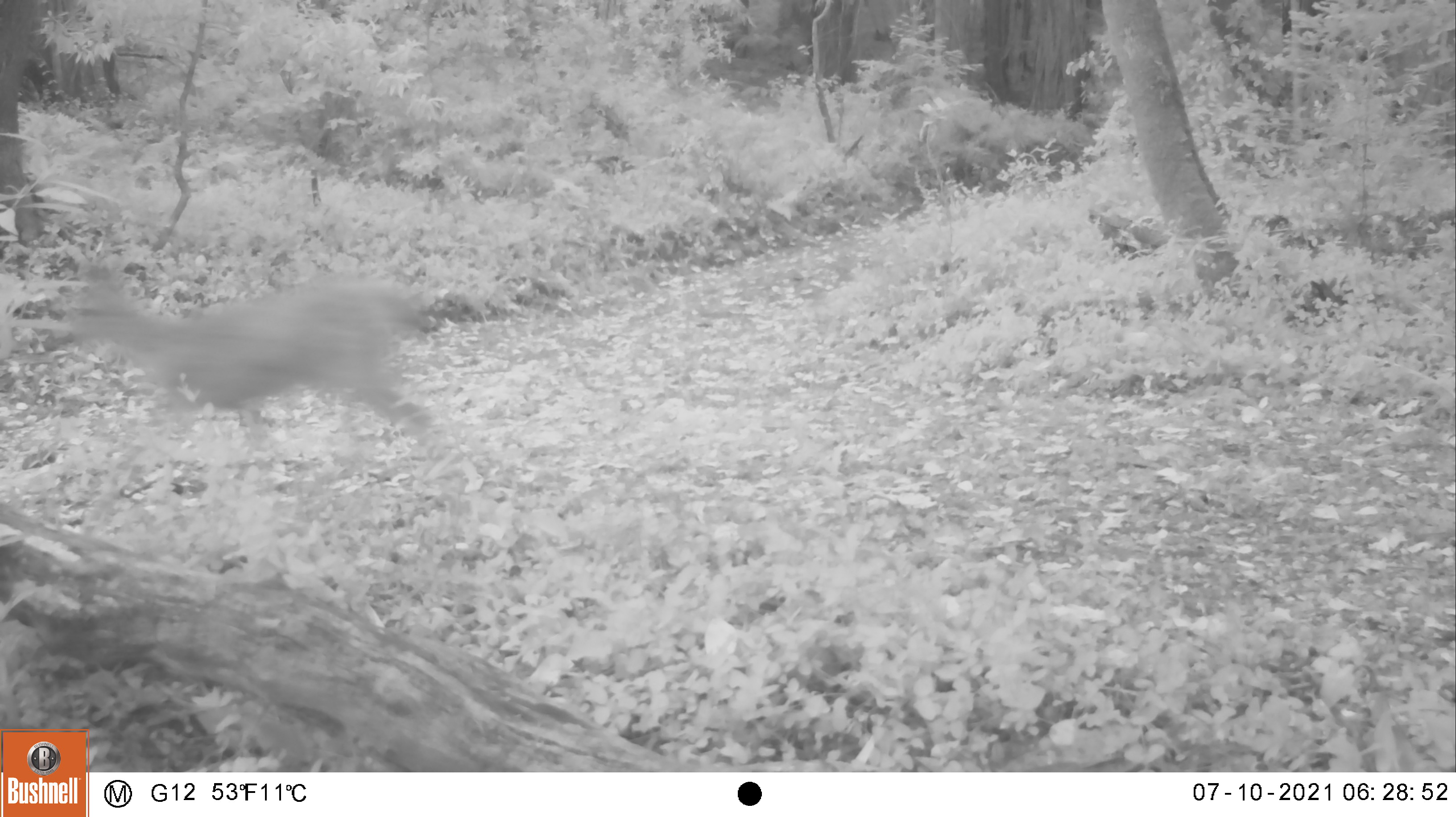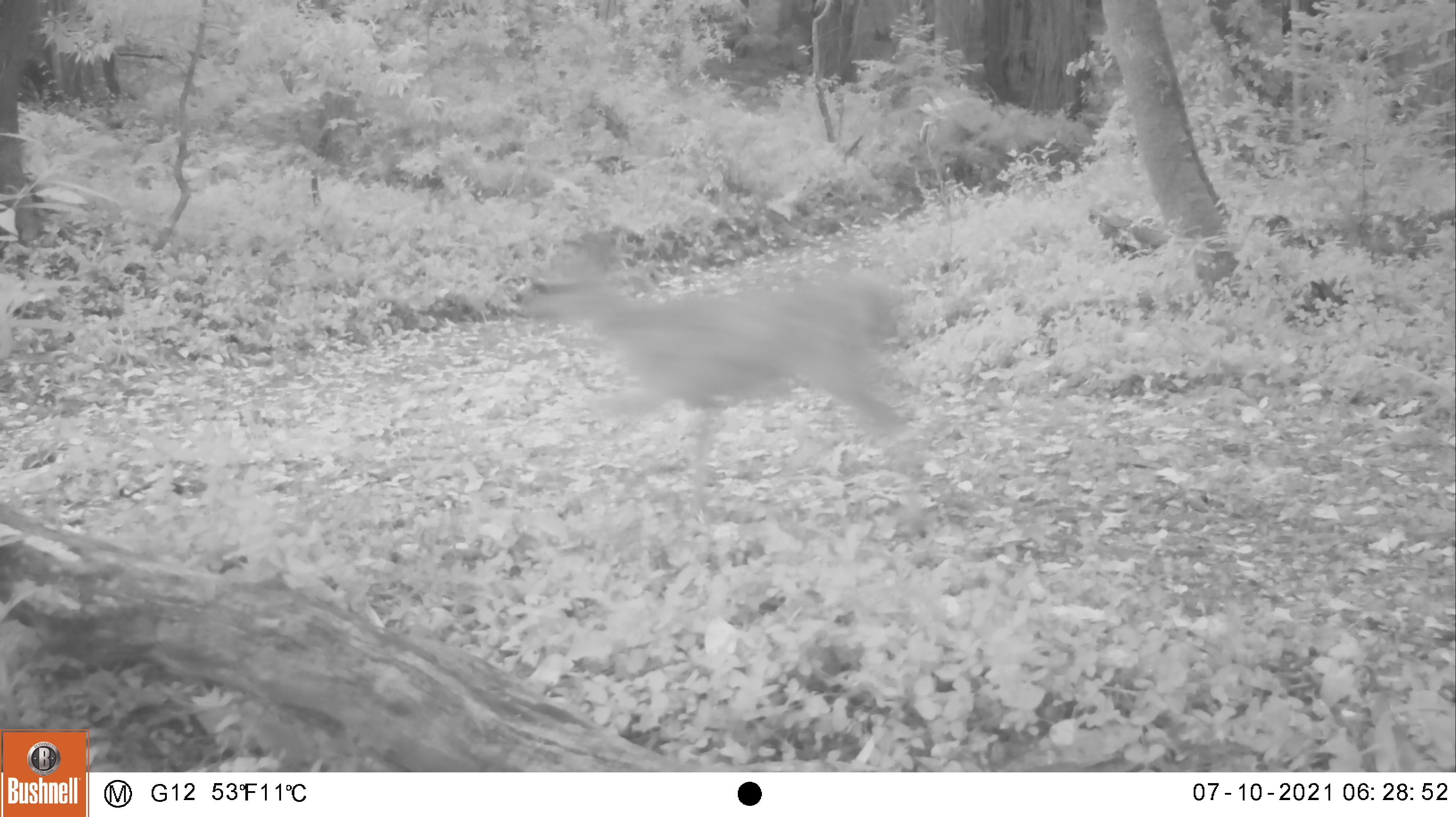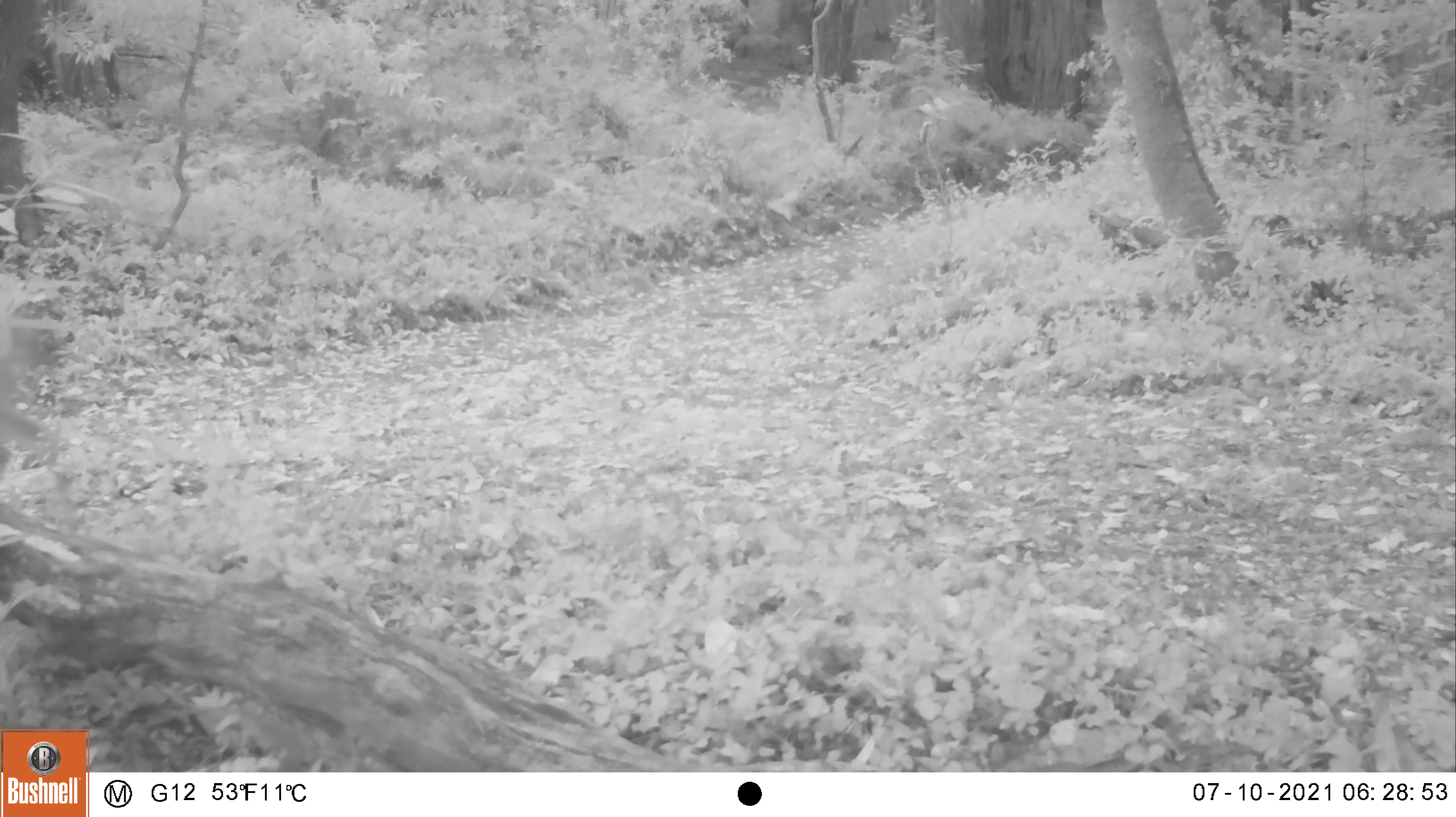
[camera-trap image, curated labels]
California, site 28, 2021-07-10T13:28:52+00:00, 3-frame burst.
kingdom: Animalia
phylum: Chordata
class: Mammalia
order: Artiodactyla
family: Cervidae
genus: Odocoileus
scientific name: Odocoileus hemionus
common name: mule deer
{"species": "mule deer (Odocoileus hemionus)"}